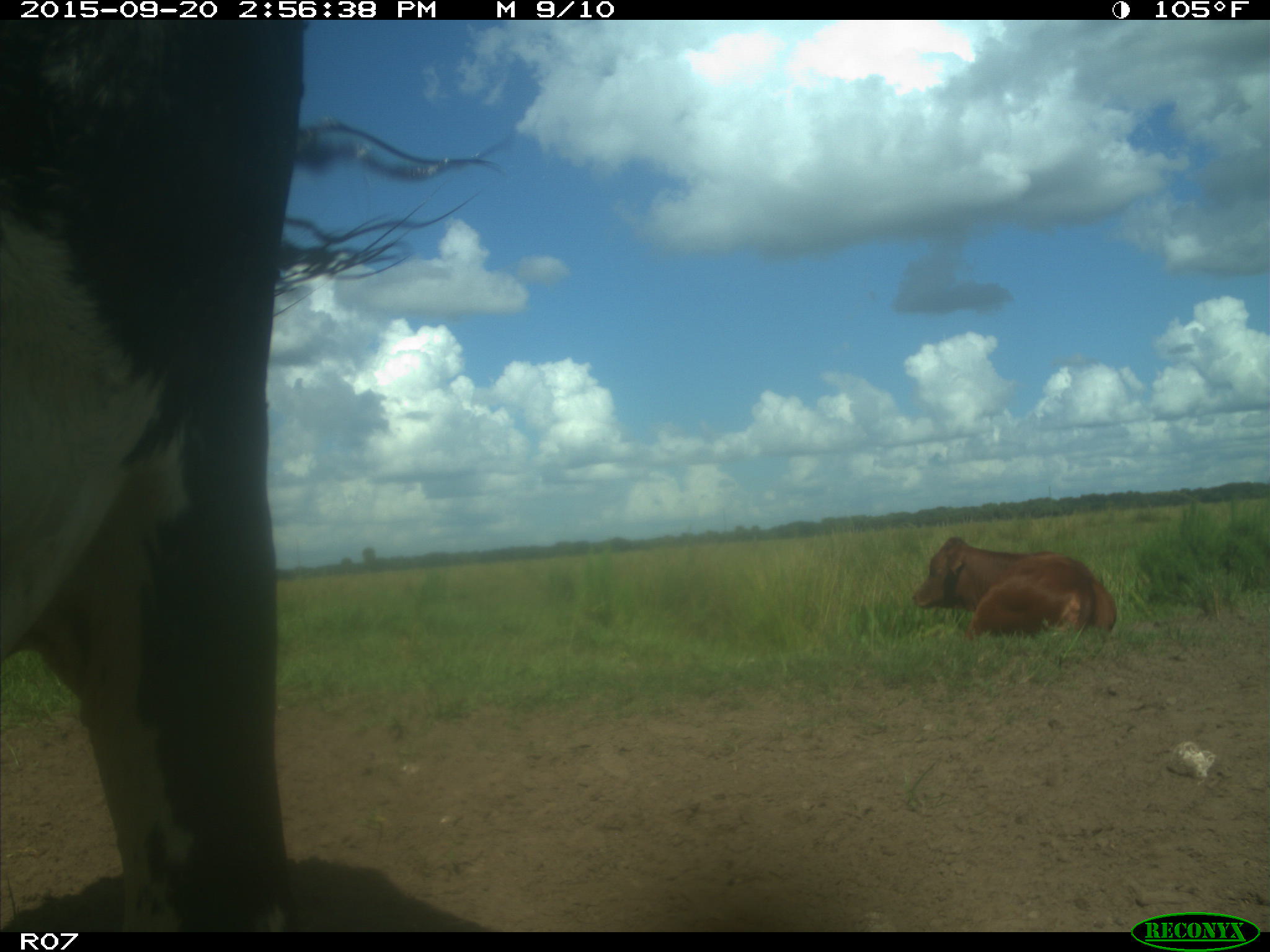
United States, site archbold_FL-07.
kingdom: Animalia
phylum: Chordata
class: Mammalia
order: Artiodactyla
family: Bovidae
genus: Bos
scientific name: Bos taurus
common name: domestic cow